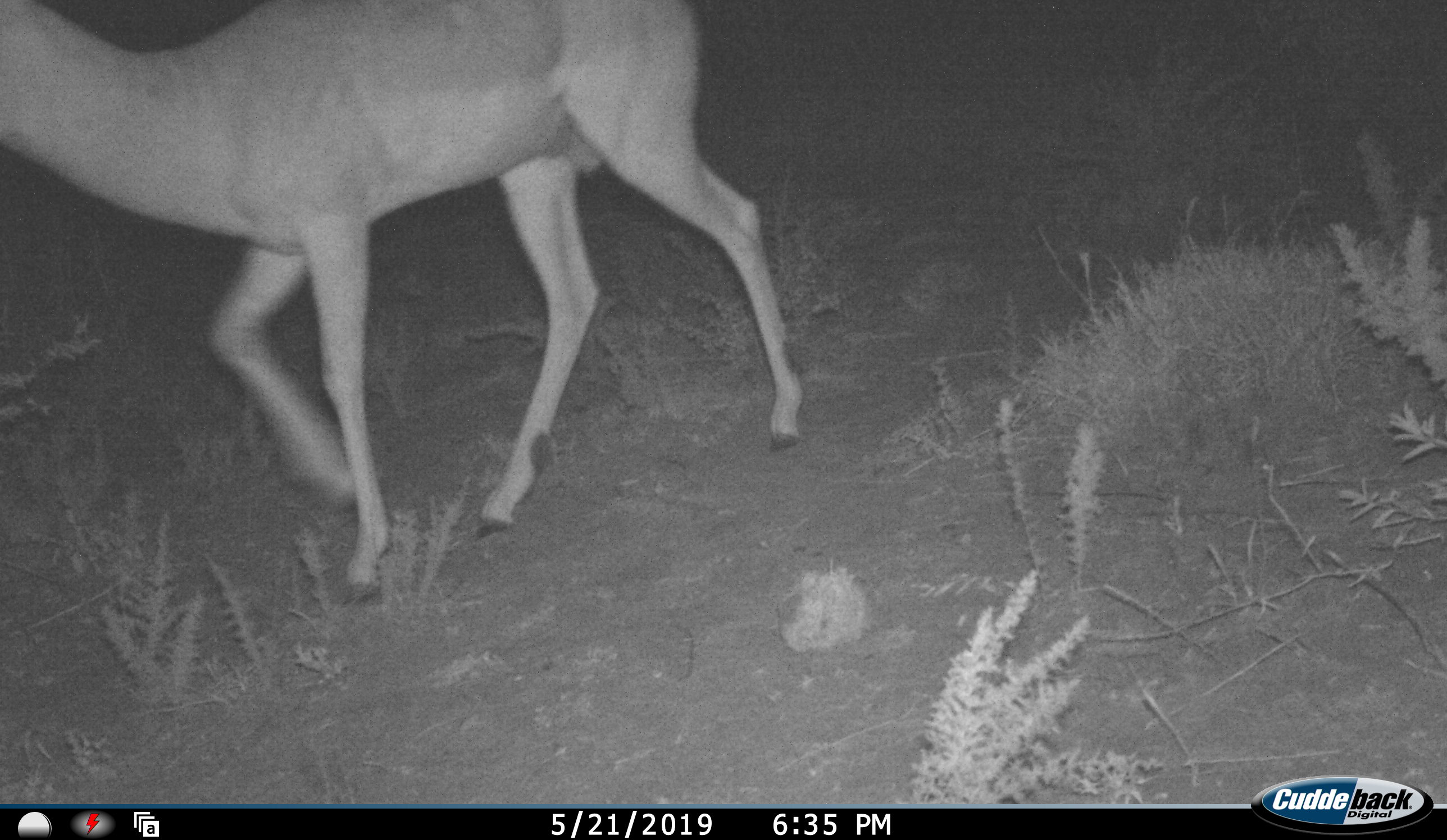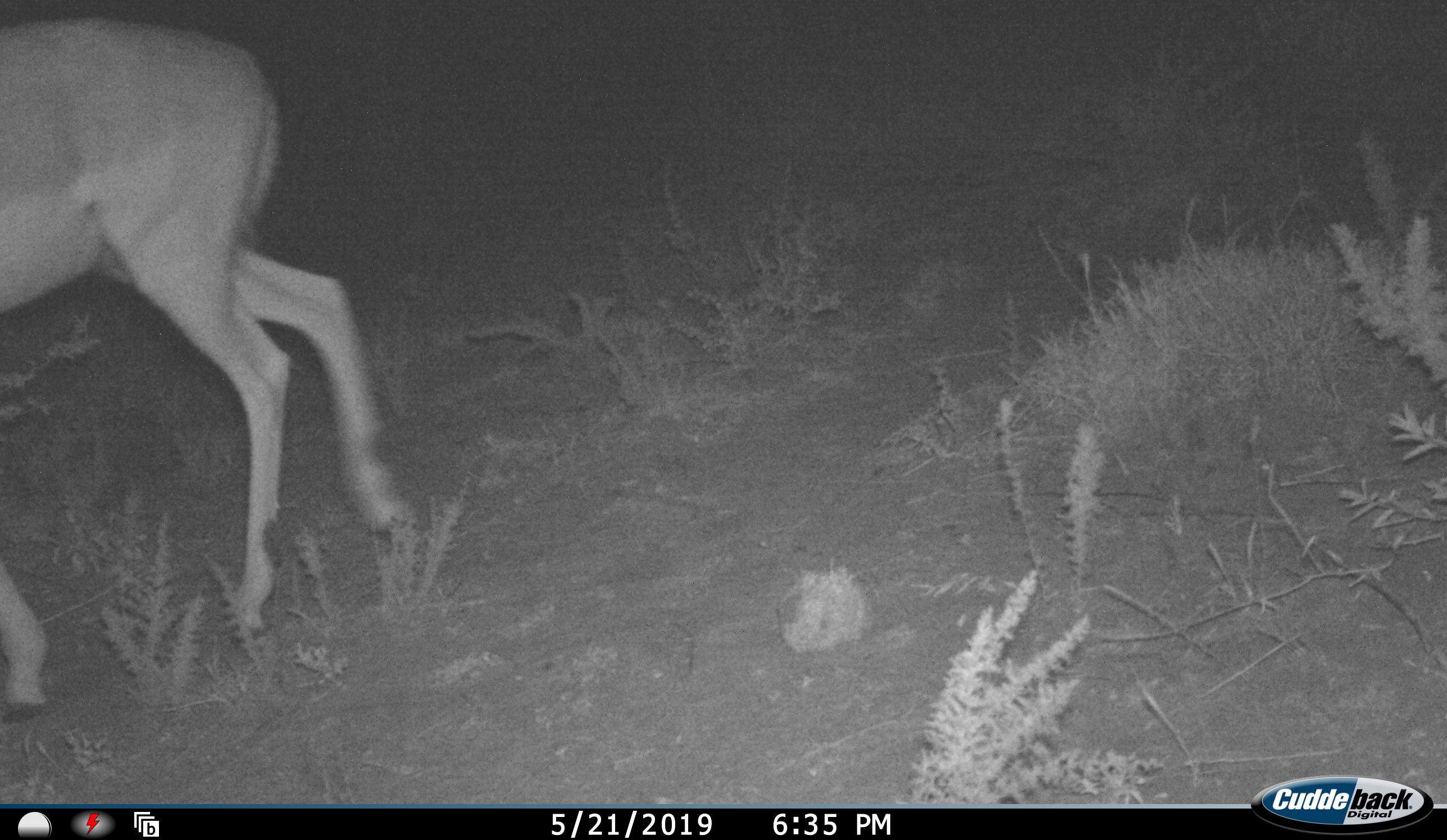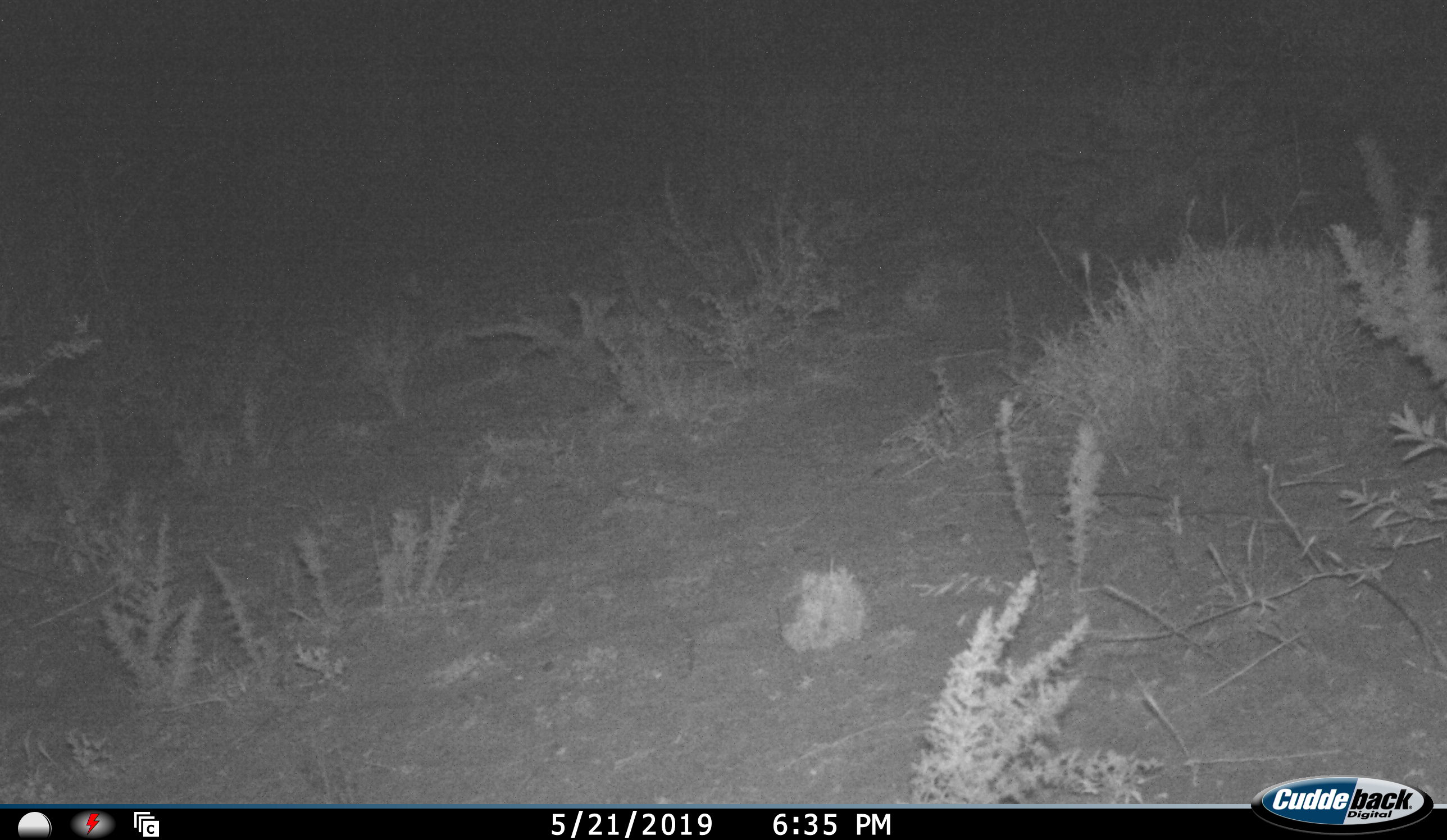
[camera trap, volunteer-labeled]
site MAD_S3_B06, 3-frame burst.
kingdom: Animalia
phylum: Chordata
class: Mammalia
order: Artiodactyla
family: Bovidae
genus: Aepyceros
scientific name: Aepyceros melampus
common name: impala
Impala (Aepyceros melampus), count 1. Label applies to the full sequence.